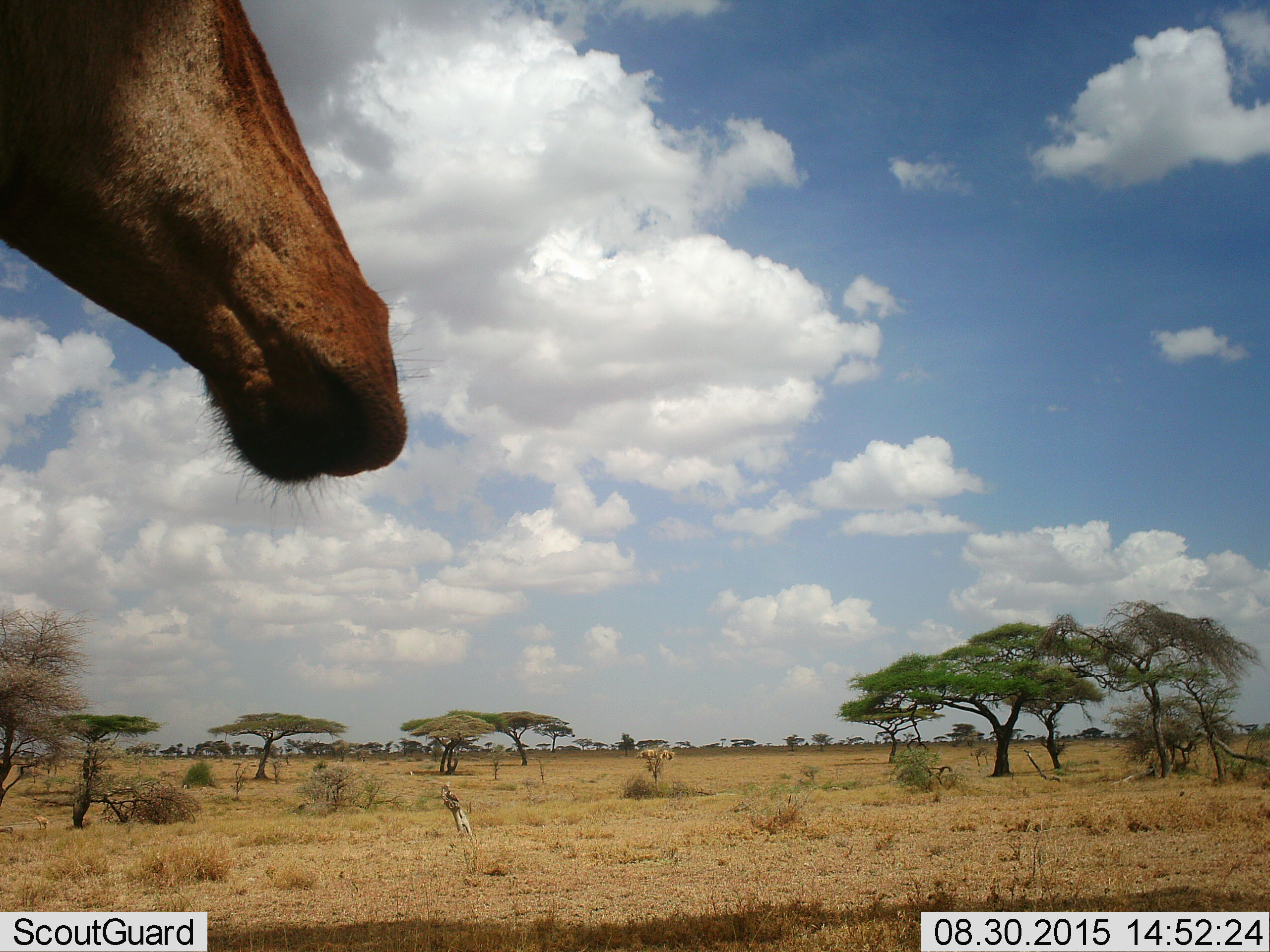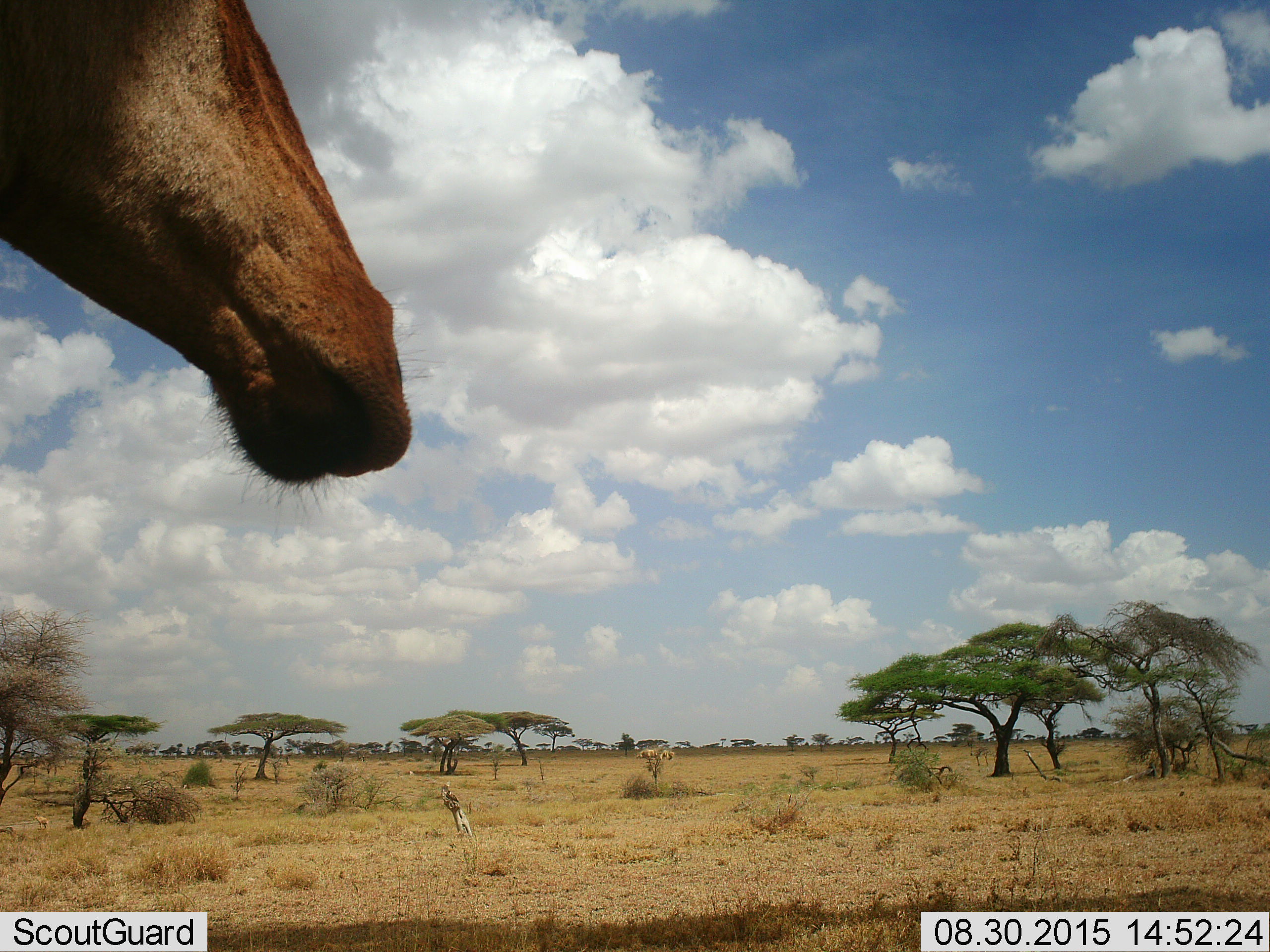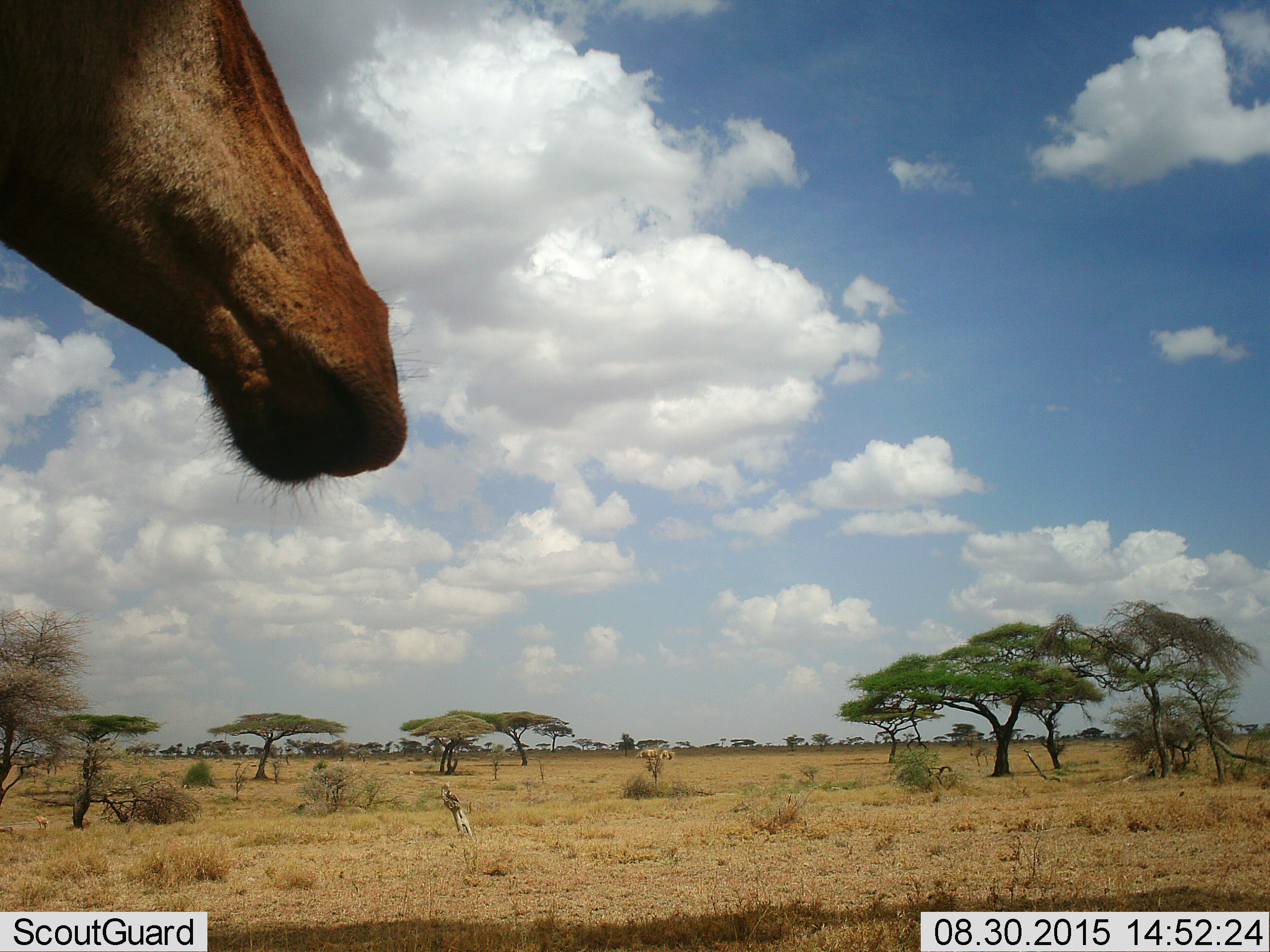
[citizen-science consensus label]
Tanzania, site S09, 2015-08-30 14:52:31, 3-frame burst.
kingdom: Animalia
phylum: Chordata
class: Mammalia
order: Artiodactyla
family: Bovidae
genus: Alcelaphus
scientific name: Alcelaphus buselaphus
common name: hartebeest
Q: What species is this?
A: Hartebeest (Alcelaphus buselaphus).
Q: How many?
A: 1.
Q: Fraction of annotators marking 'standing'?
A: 100%.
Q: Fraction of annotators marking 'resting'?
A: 0%.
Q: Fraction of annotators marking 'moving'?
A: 0%.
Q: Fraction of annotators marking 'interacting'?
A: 0%.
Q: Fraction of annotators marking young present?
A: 0%.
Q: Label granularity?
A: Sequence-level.